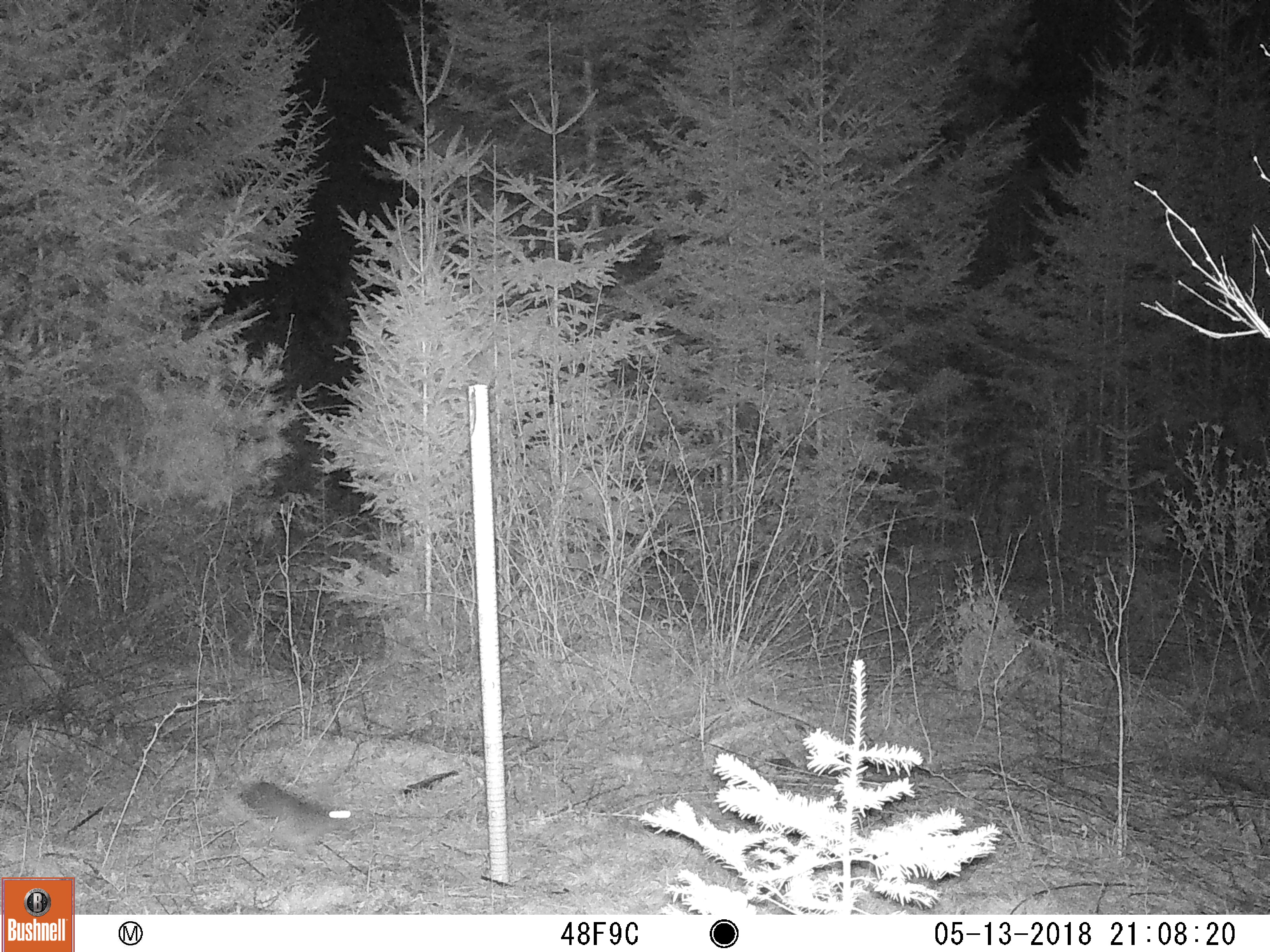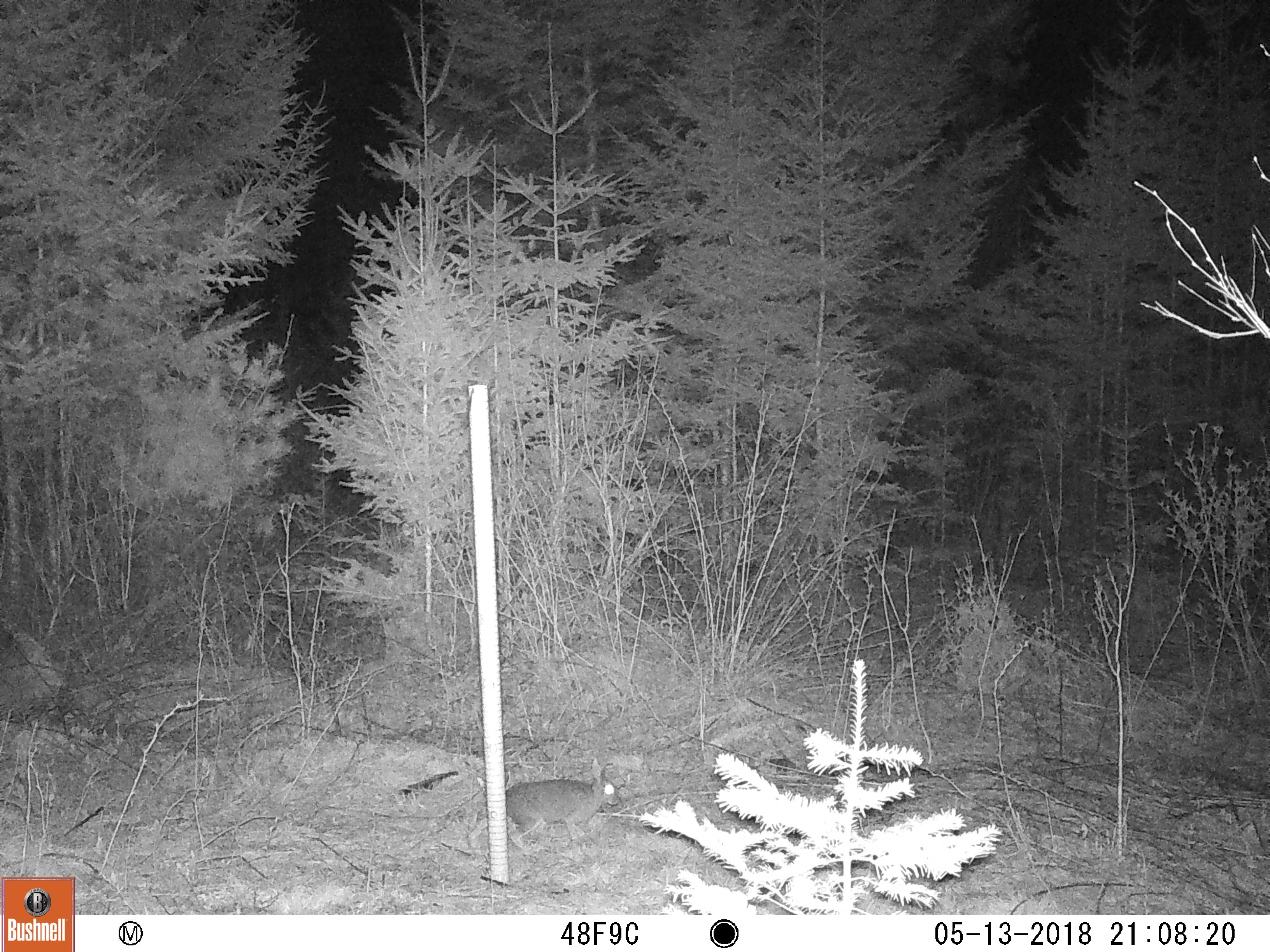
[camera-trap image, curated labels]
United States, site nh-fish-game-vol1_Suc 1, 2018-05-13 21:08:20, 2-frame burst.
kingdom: Animalia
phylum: Chordata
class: Mammalia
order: Lagomorpha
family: Leporidae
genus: Lepus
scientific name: Lepus americanus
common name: snowshoe hare